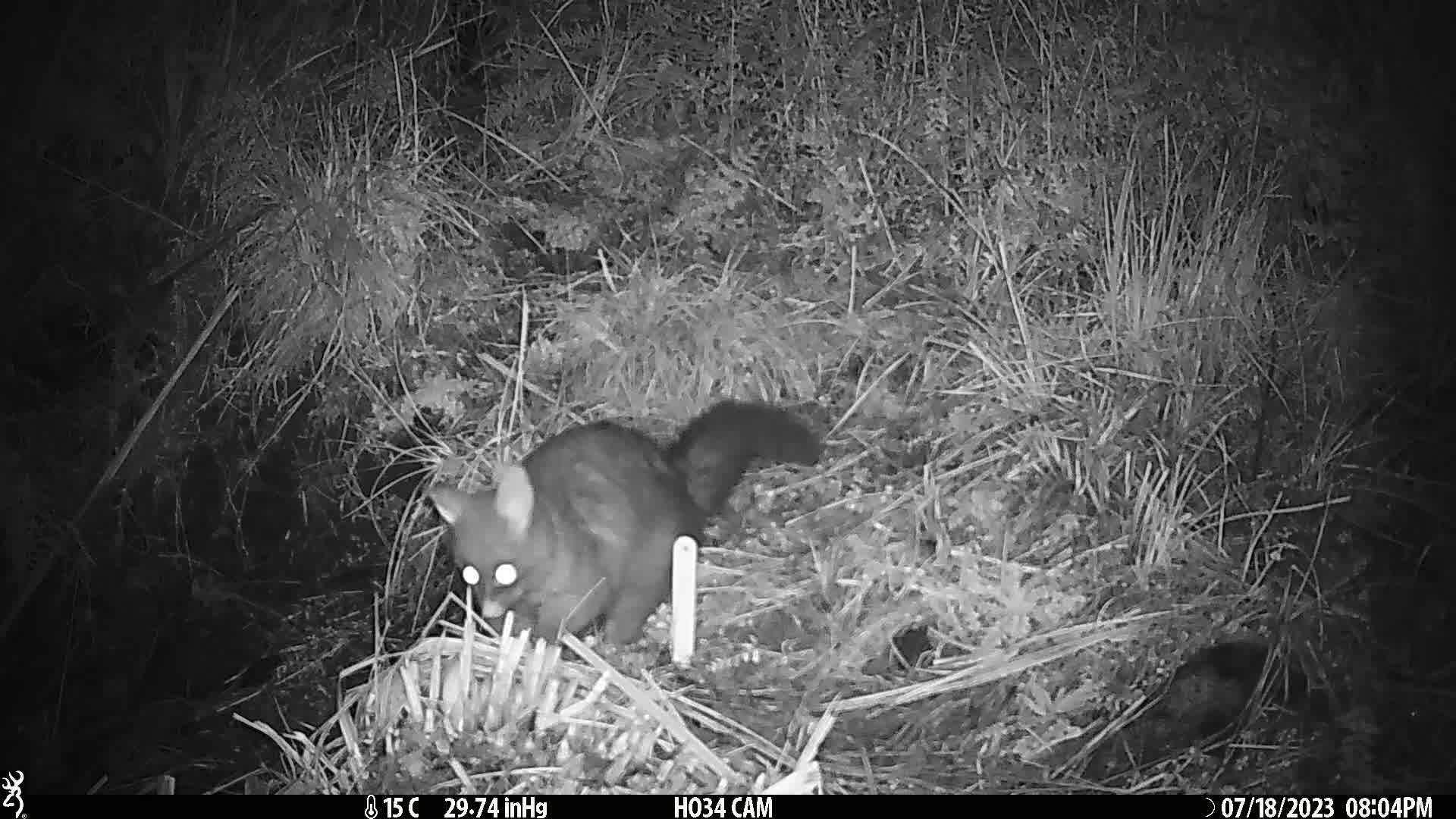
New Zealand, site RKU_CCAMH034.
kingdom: Animalia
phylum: Chordata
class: Mammalia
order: Diprotodontia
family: Phalangeridae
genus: Trichosurus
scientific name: Trichosurus vulpecula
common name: common brushtail possum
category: possum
Possum (common brushtail possum) (Trichosurus vulpecula).